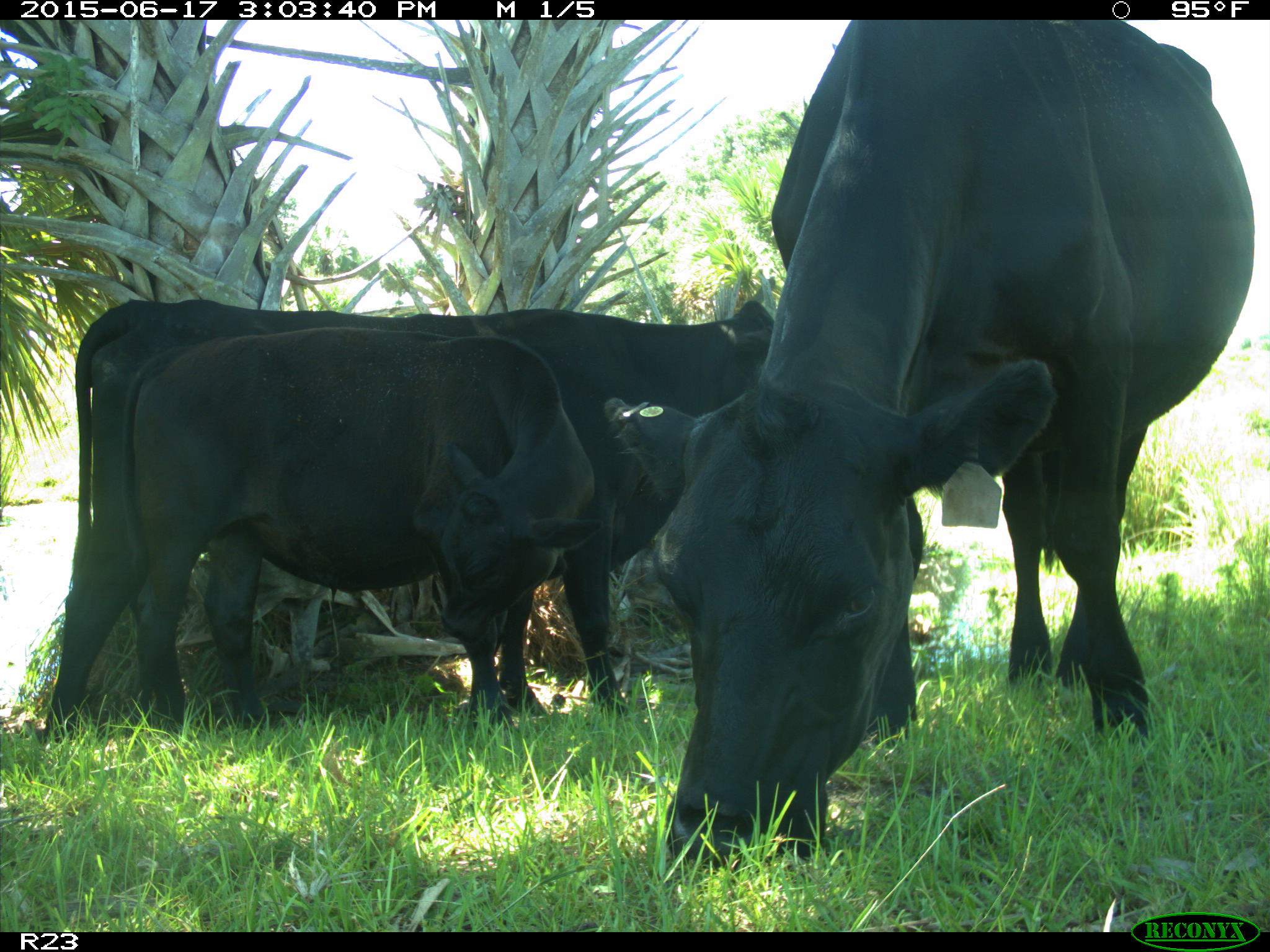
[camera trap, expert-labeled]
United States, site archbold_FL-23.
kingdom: Animalia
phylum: Chordata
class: Mammalia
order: Artiodactyla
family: Bovidae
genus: Bos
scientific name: Bos taurus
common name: domestic cow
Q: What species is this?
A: Bos taurus (domestic cow).